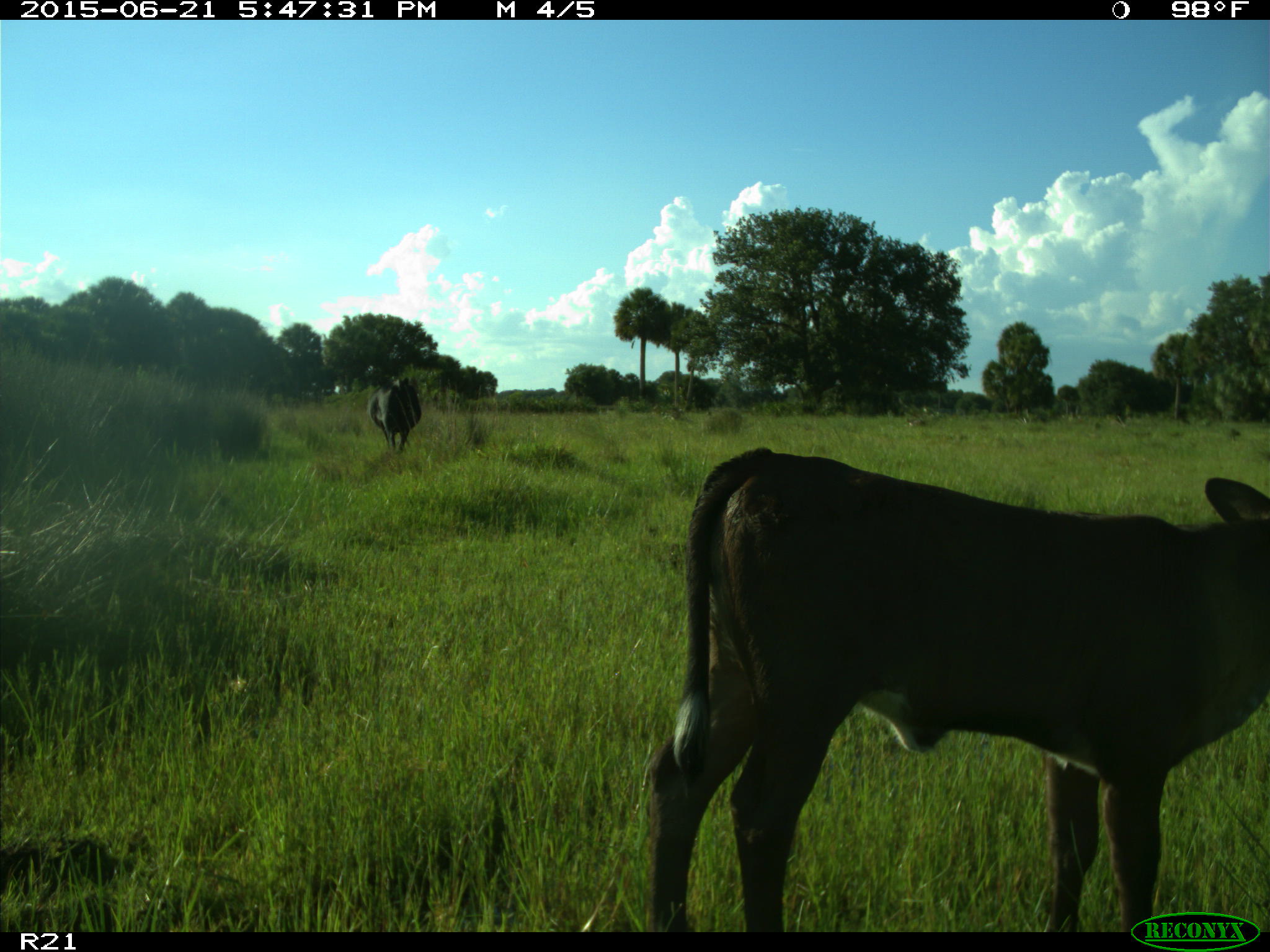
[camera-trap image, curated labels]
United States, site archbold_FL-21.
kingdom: Animalia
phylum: Chordata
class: Mammalia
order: Artiodactyla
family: Bovidae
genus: Bos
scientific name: Bos taurus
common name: domestic cow